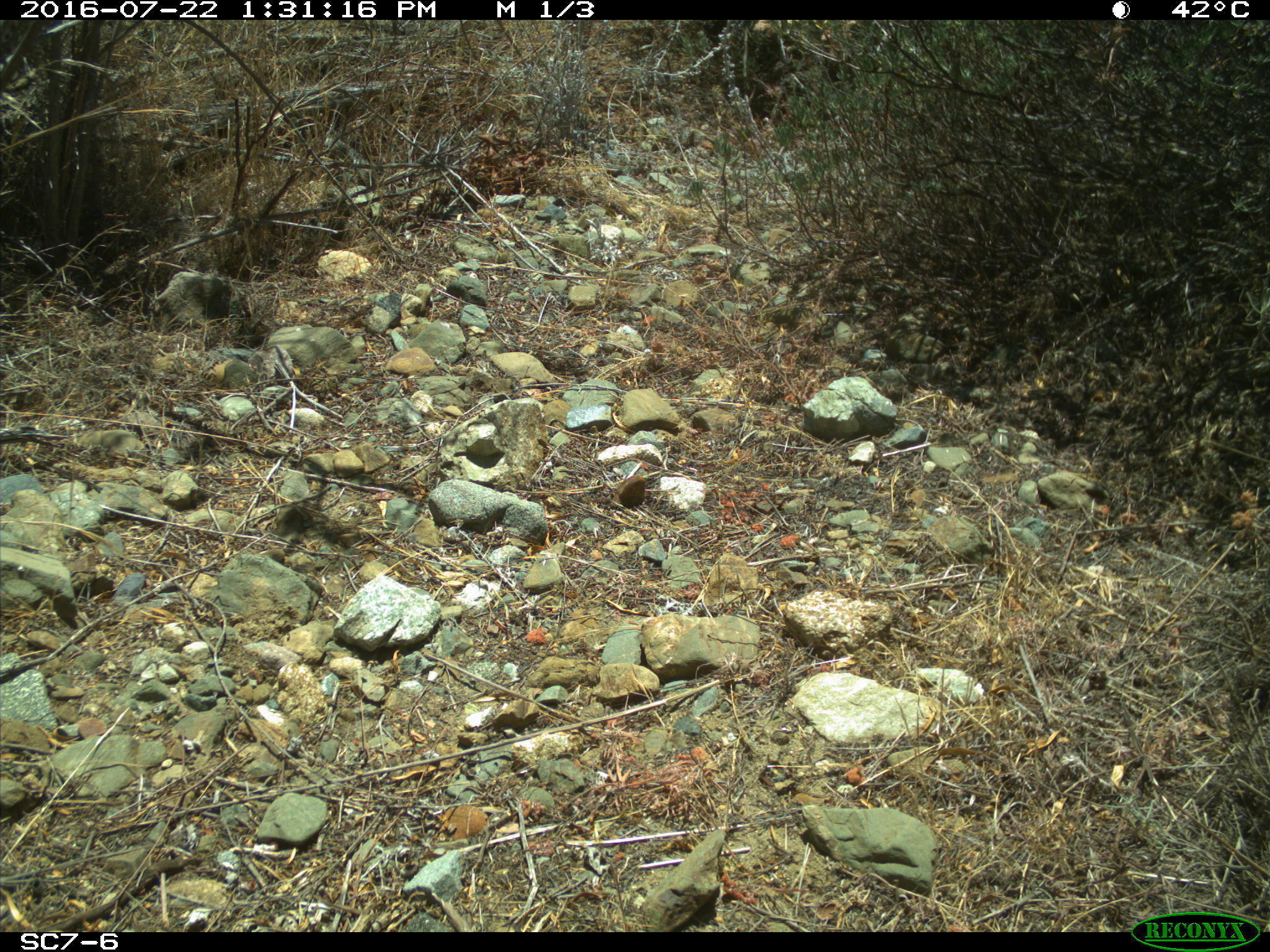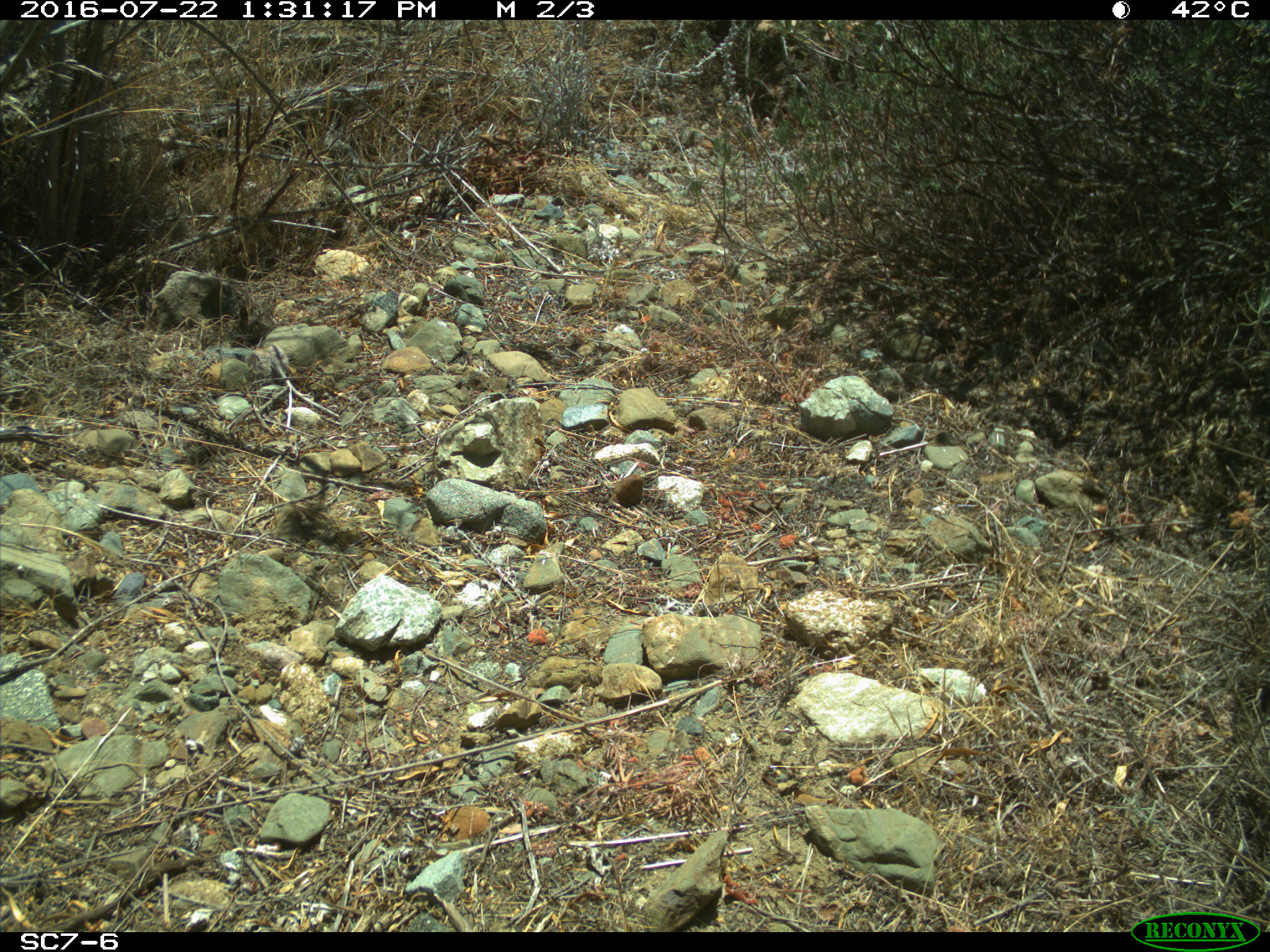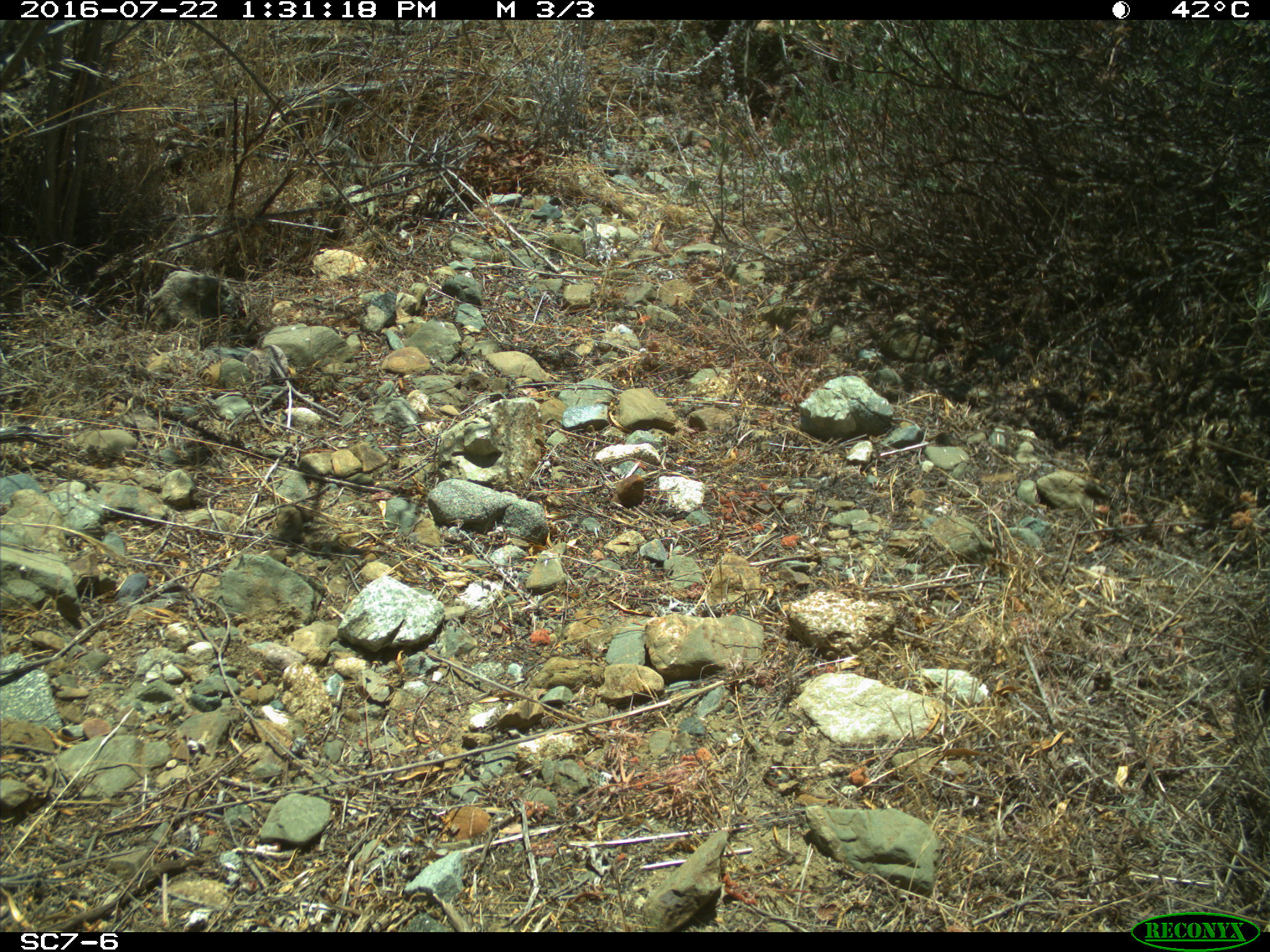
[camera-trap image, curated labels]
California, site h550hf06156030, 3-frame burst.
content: no animal present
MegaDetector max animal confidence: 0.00